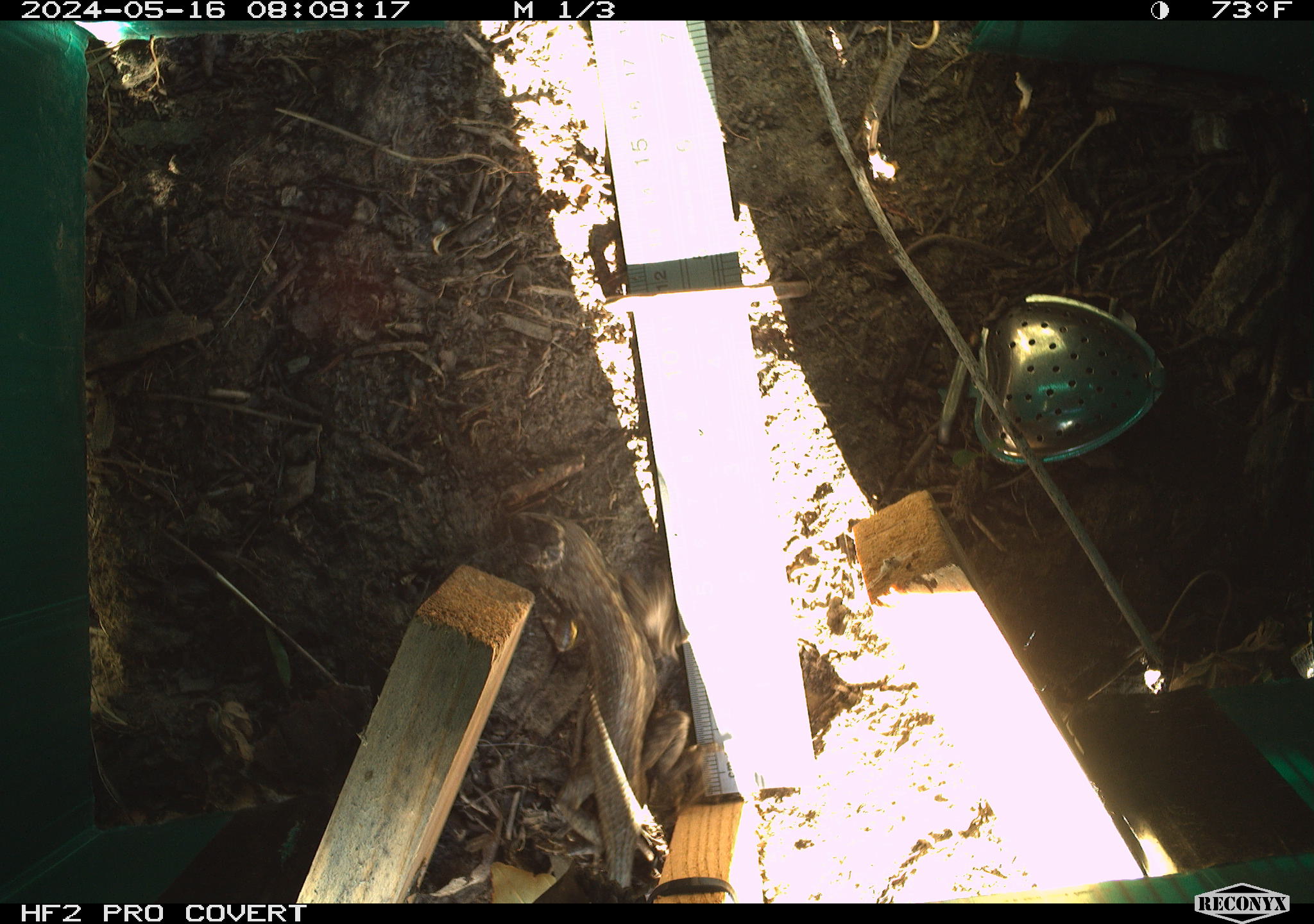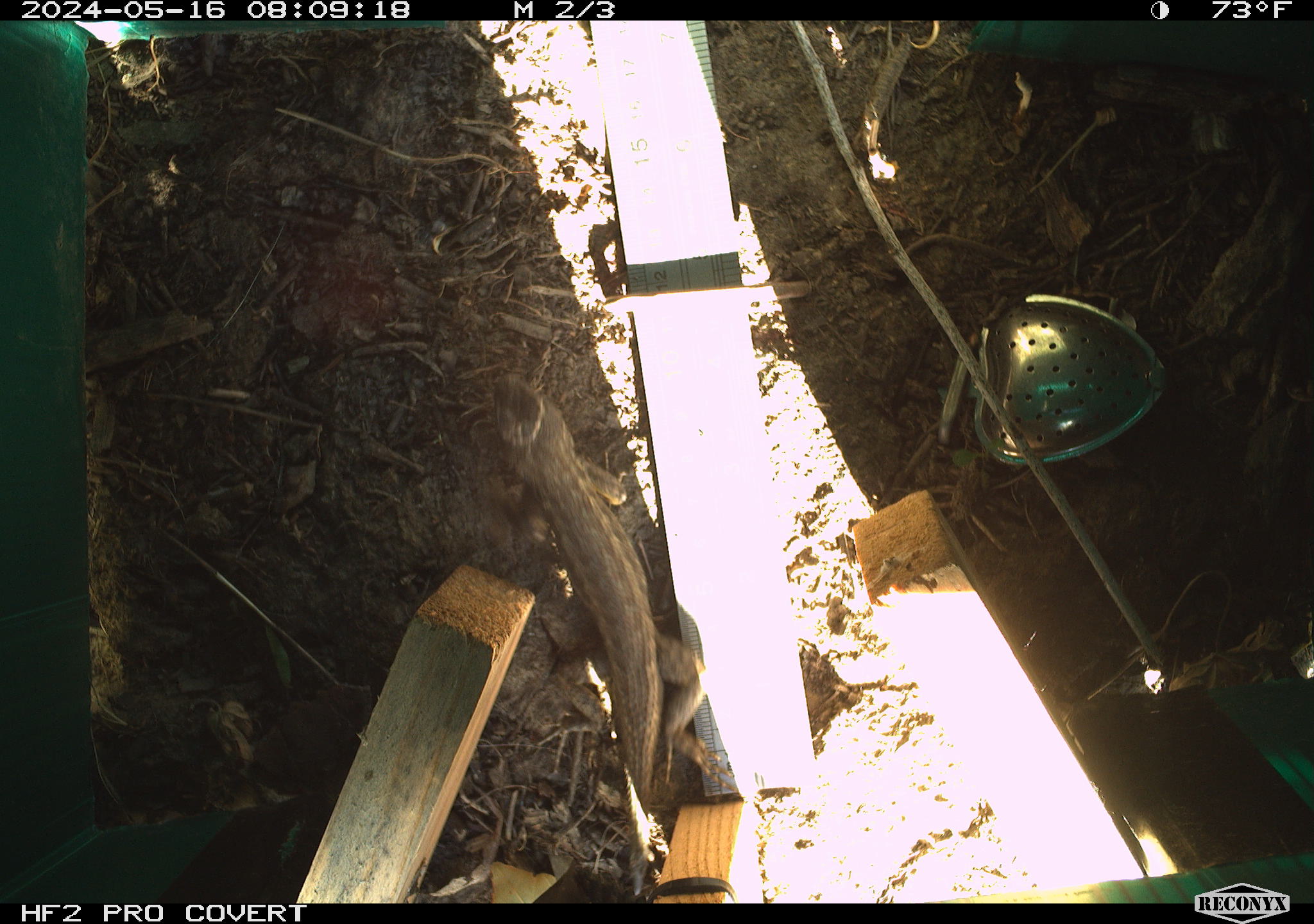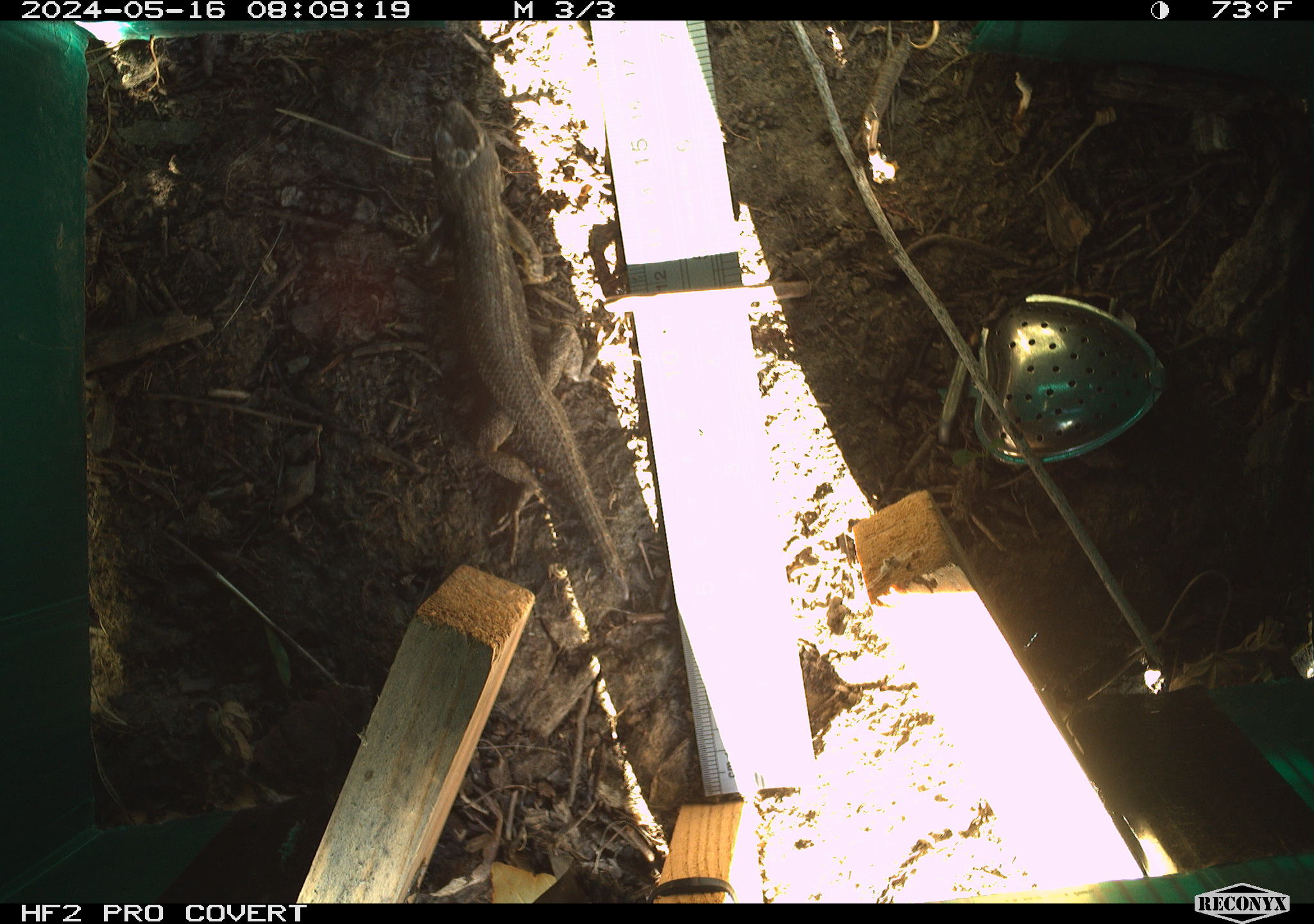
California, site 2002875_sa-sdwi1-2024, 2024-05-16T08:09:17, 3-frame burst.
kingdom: Animalia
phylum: Chordata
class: Reptilia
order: Squamata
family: Phrynosomatidae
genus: Sceloporus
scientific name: Sceloporus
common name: spiny lizards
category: sceloporus species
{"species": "sceloporus species (spiny lizards) (Sceloporus)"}